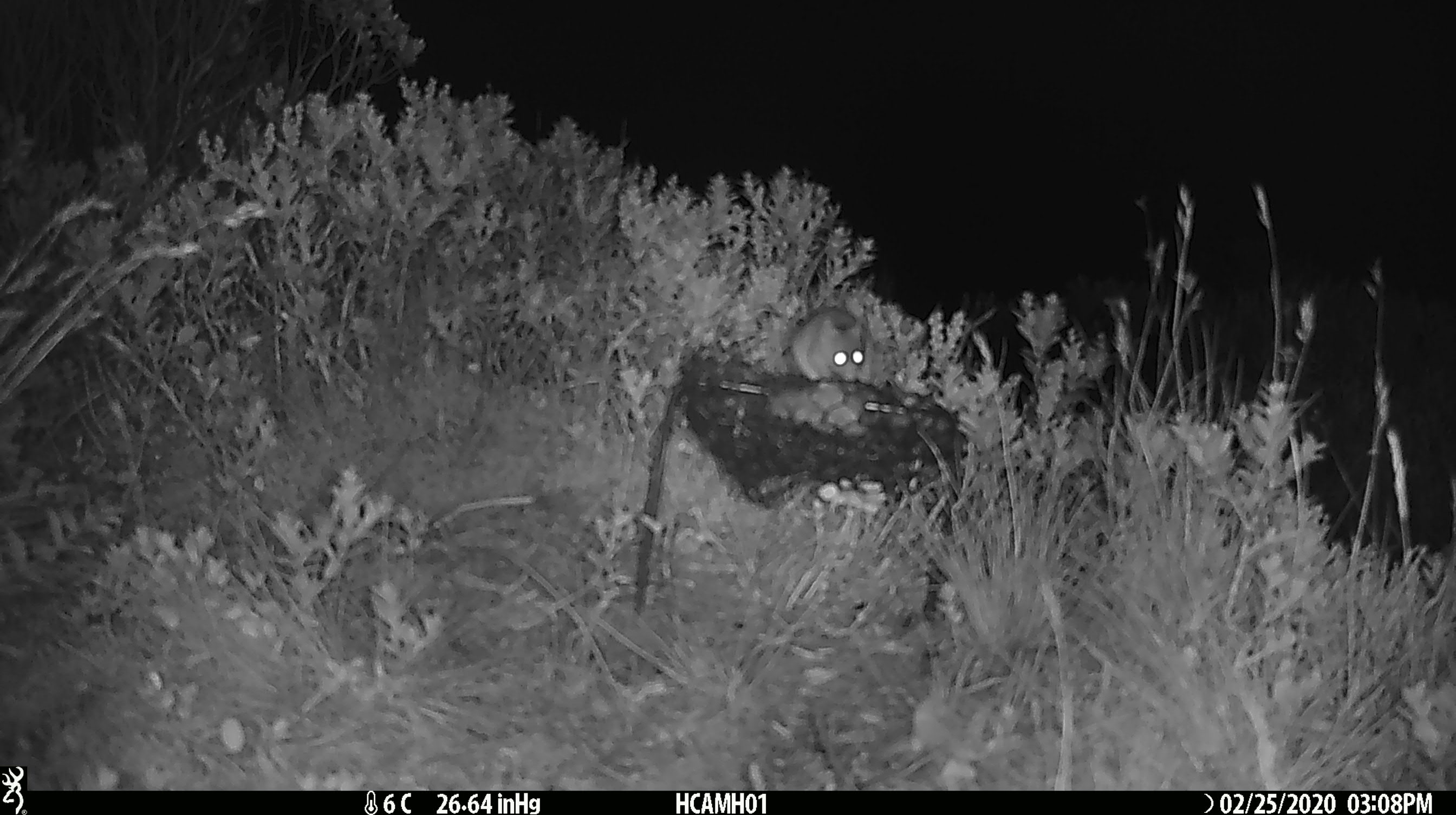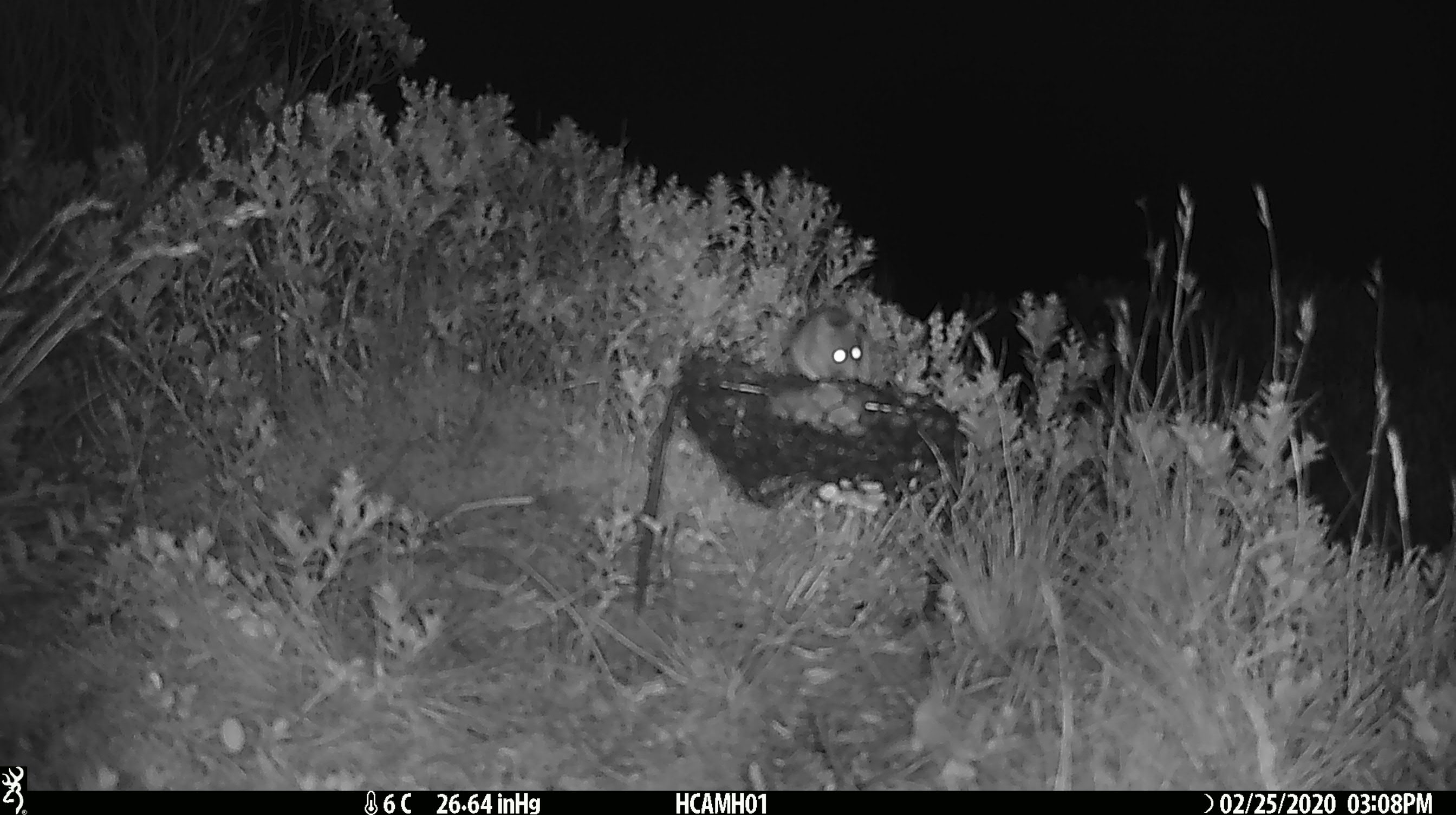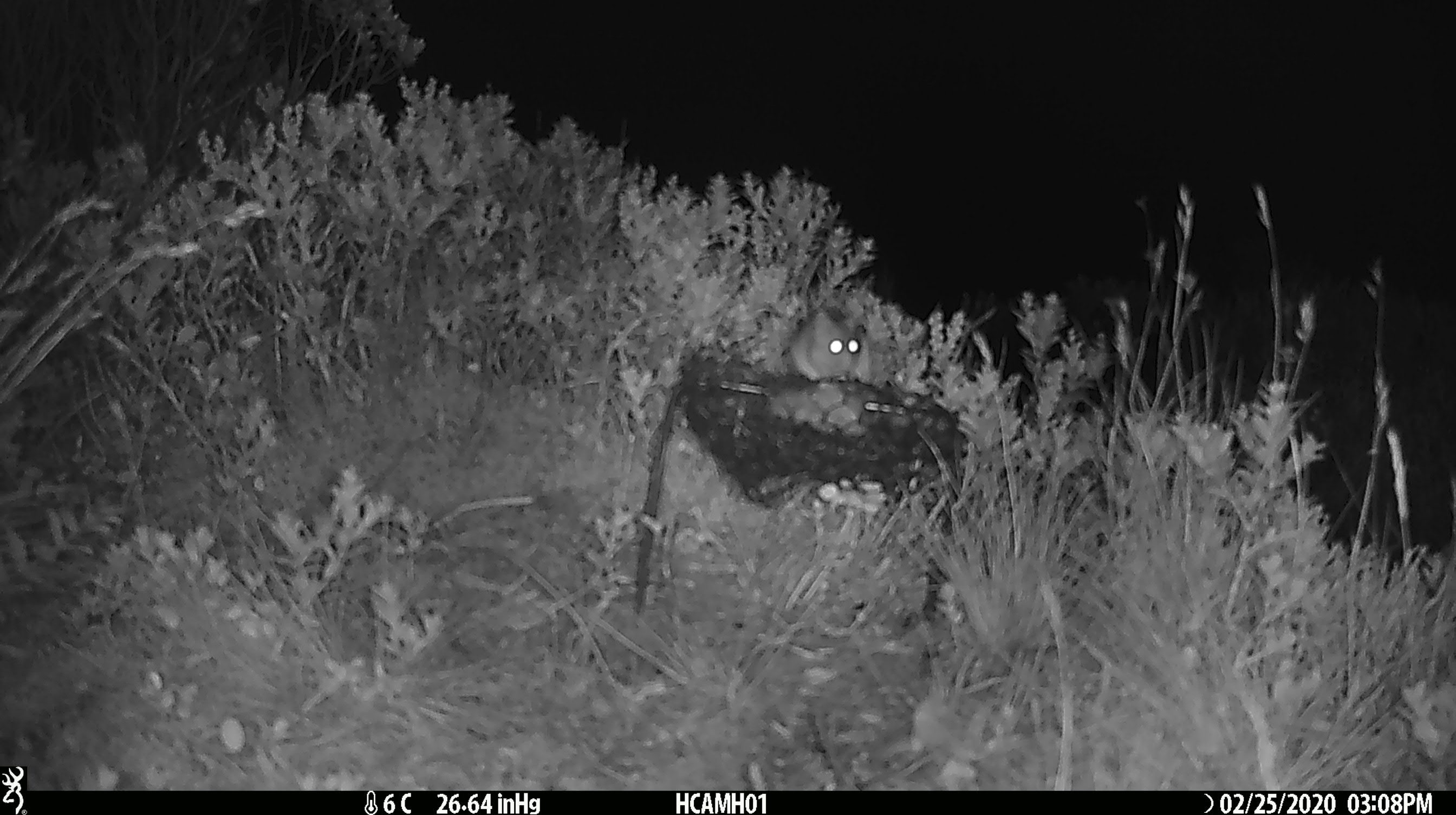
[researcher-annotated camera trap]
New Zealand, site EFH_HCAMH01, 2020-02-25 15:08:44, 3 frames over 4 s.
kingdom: Animalia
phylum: Chordata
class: Mammalia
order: Rodentia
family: Muridae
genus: Mus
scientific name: Mus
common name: mouse